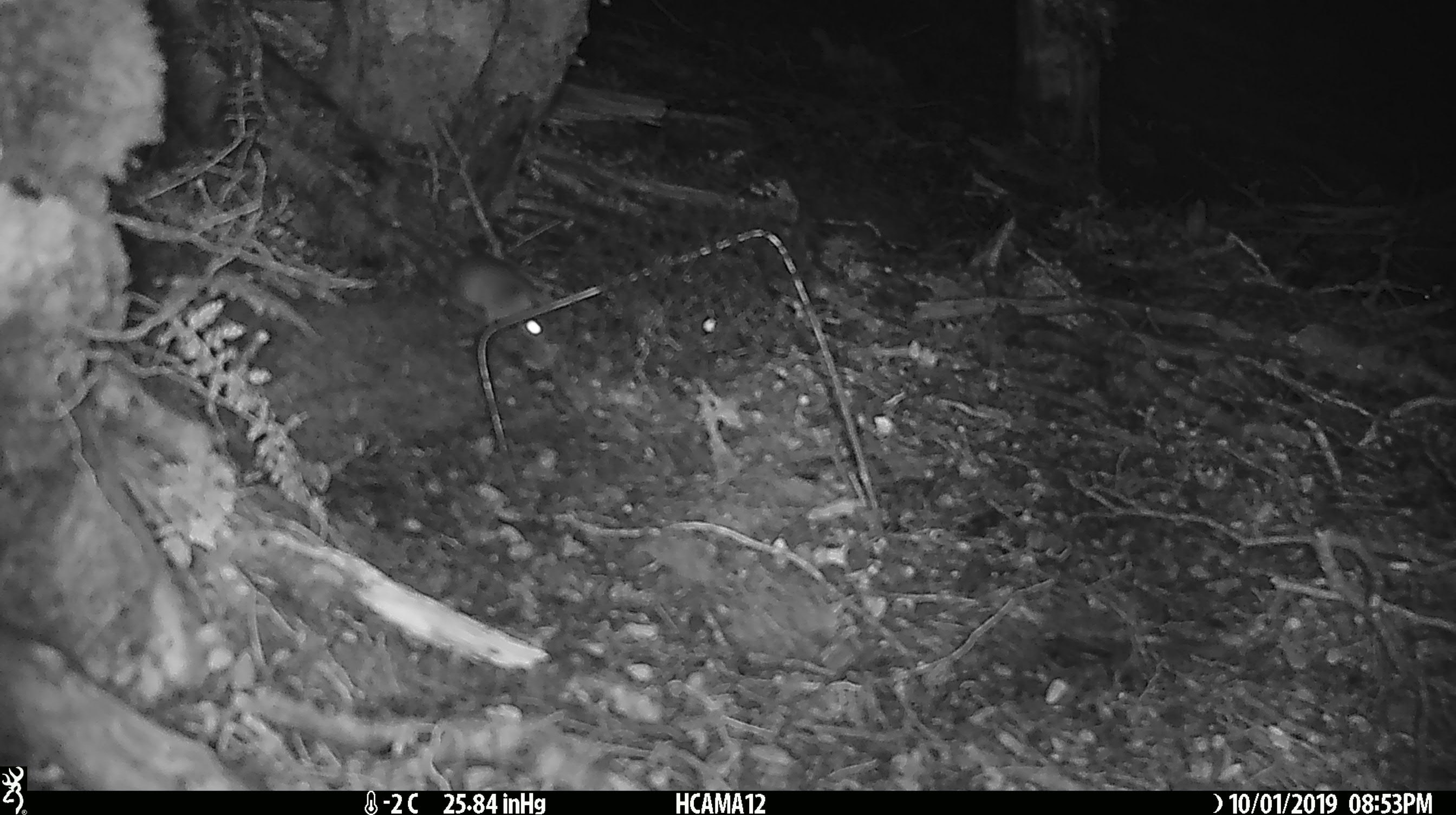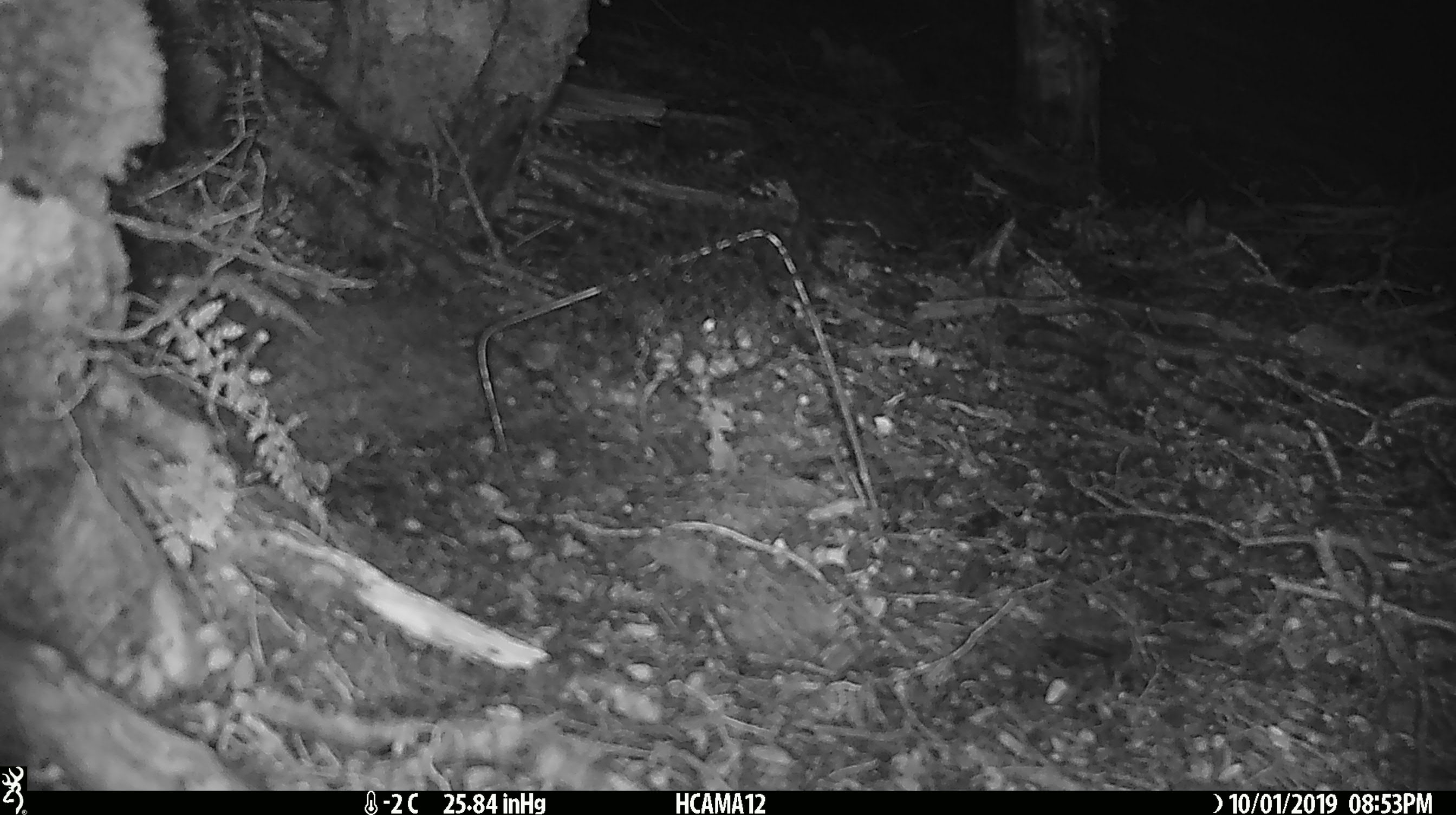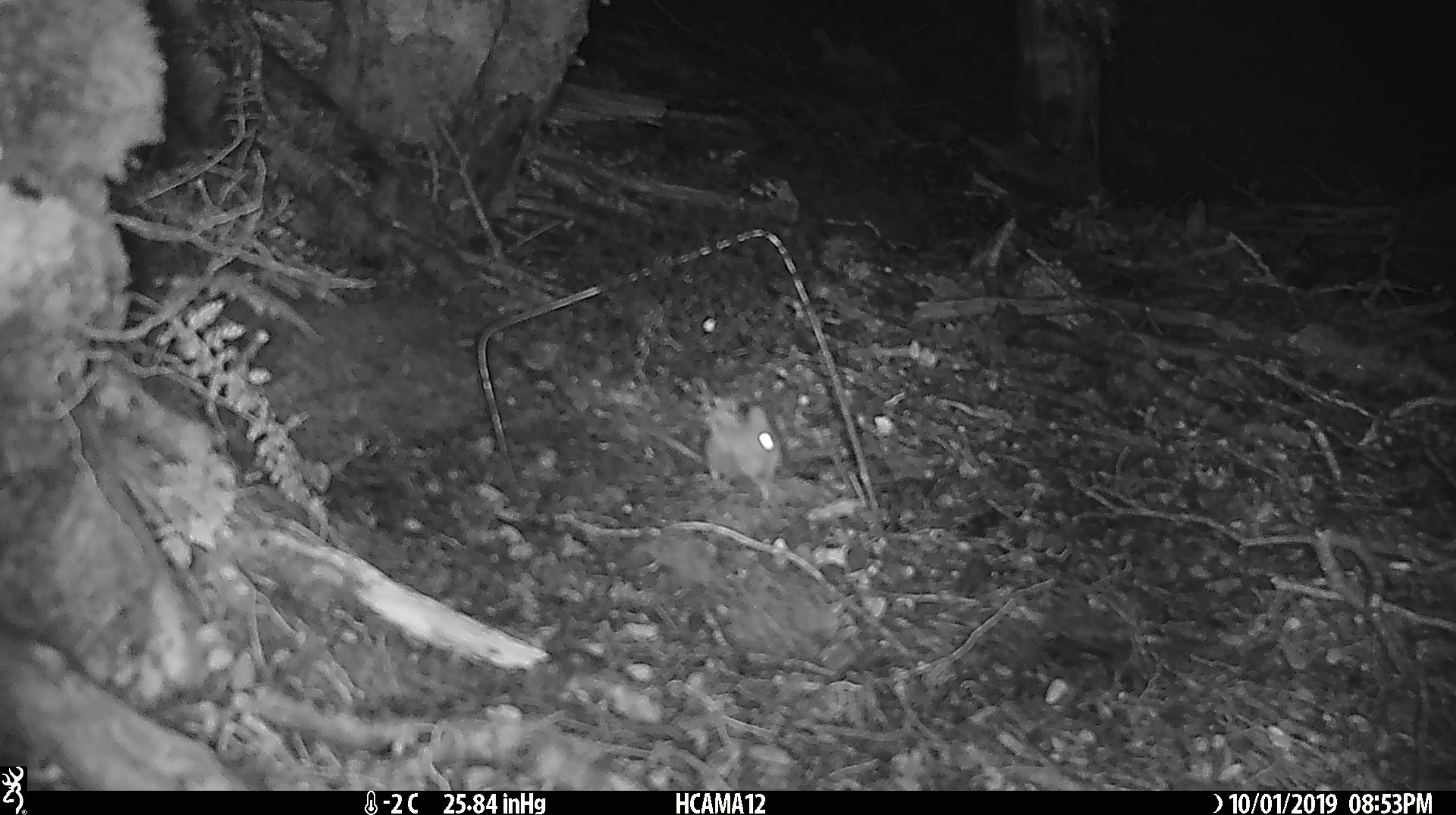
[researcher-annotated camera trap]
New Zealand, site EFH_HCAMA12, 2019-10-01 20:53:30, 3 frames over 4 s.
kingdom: Animalia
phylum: Chordata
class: Mammalia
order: Rodentia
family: Muridae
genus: Mus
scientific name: Mus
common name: mouse